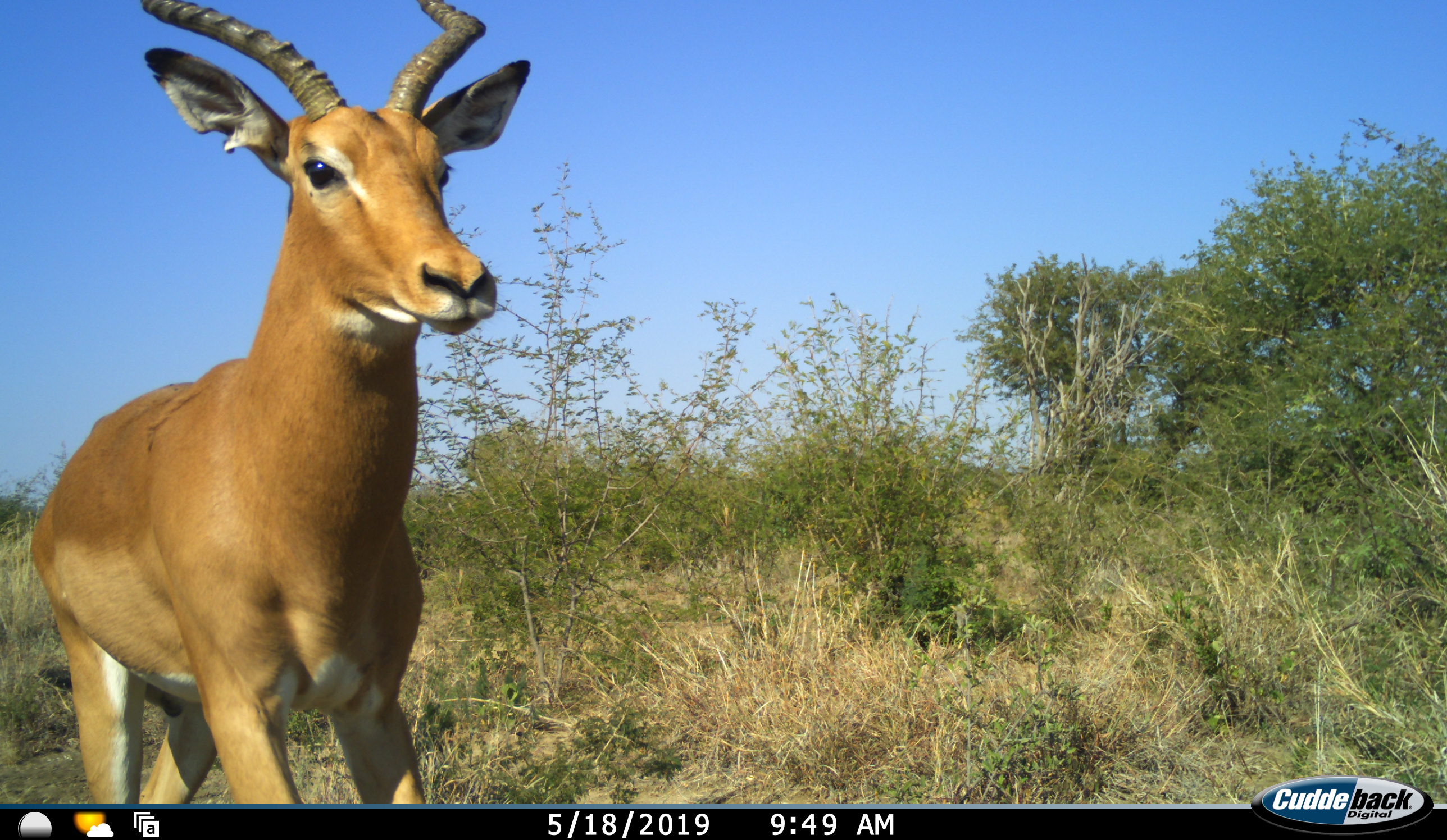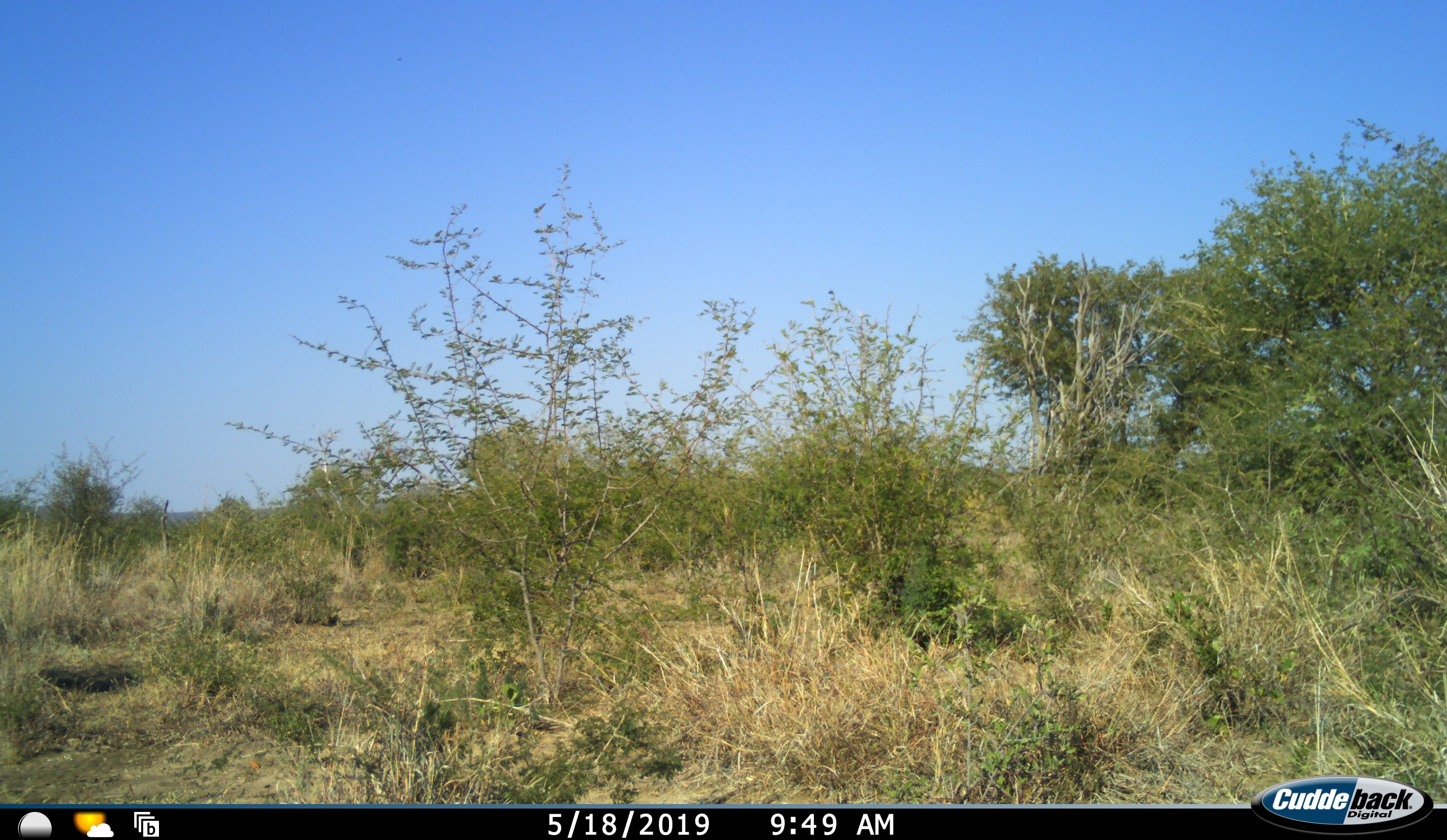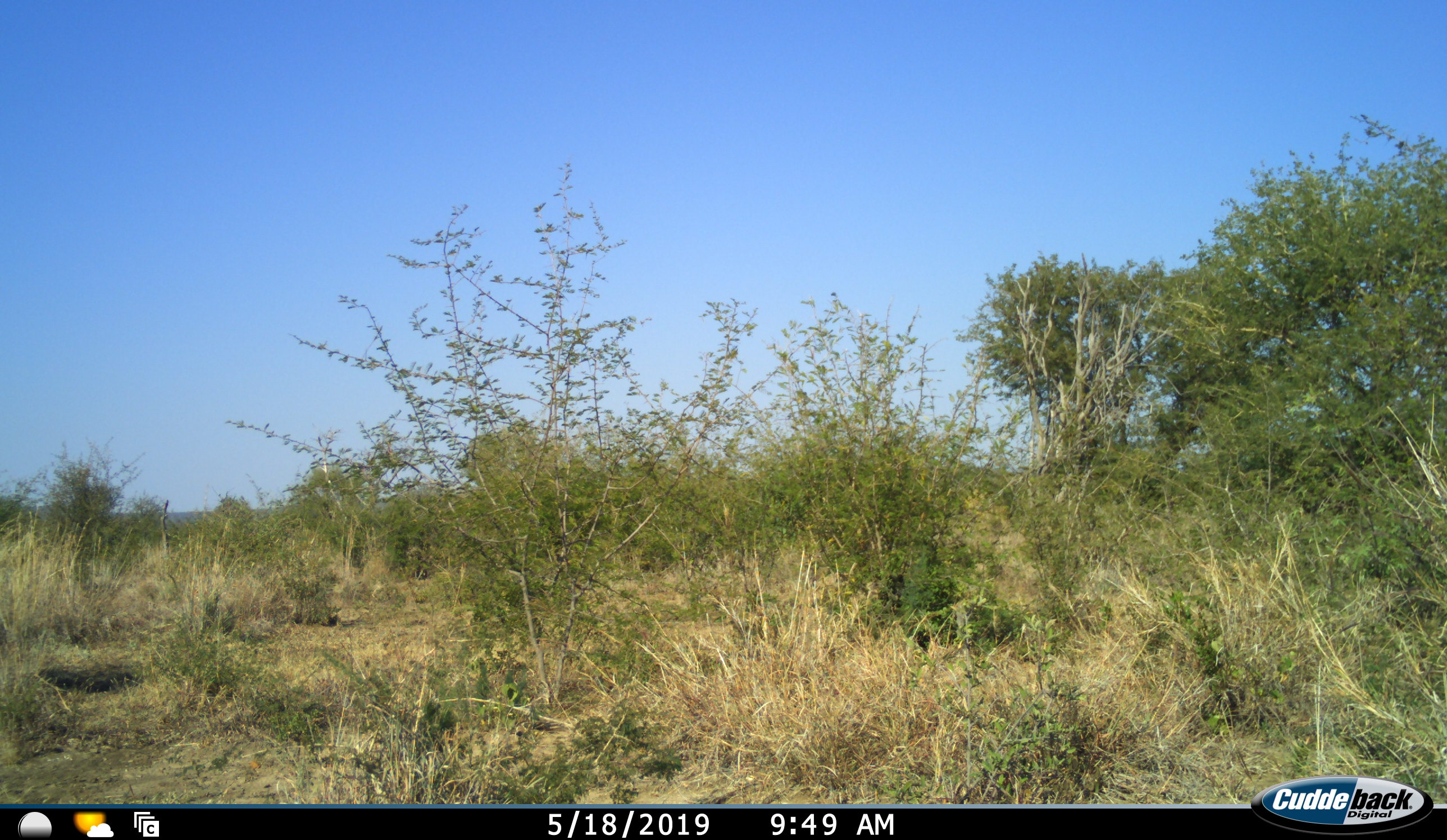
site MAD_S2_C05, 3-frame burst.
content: unidentified animal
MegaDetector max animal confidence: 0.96